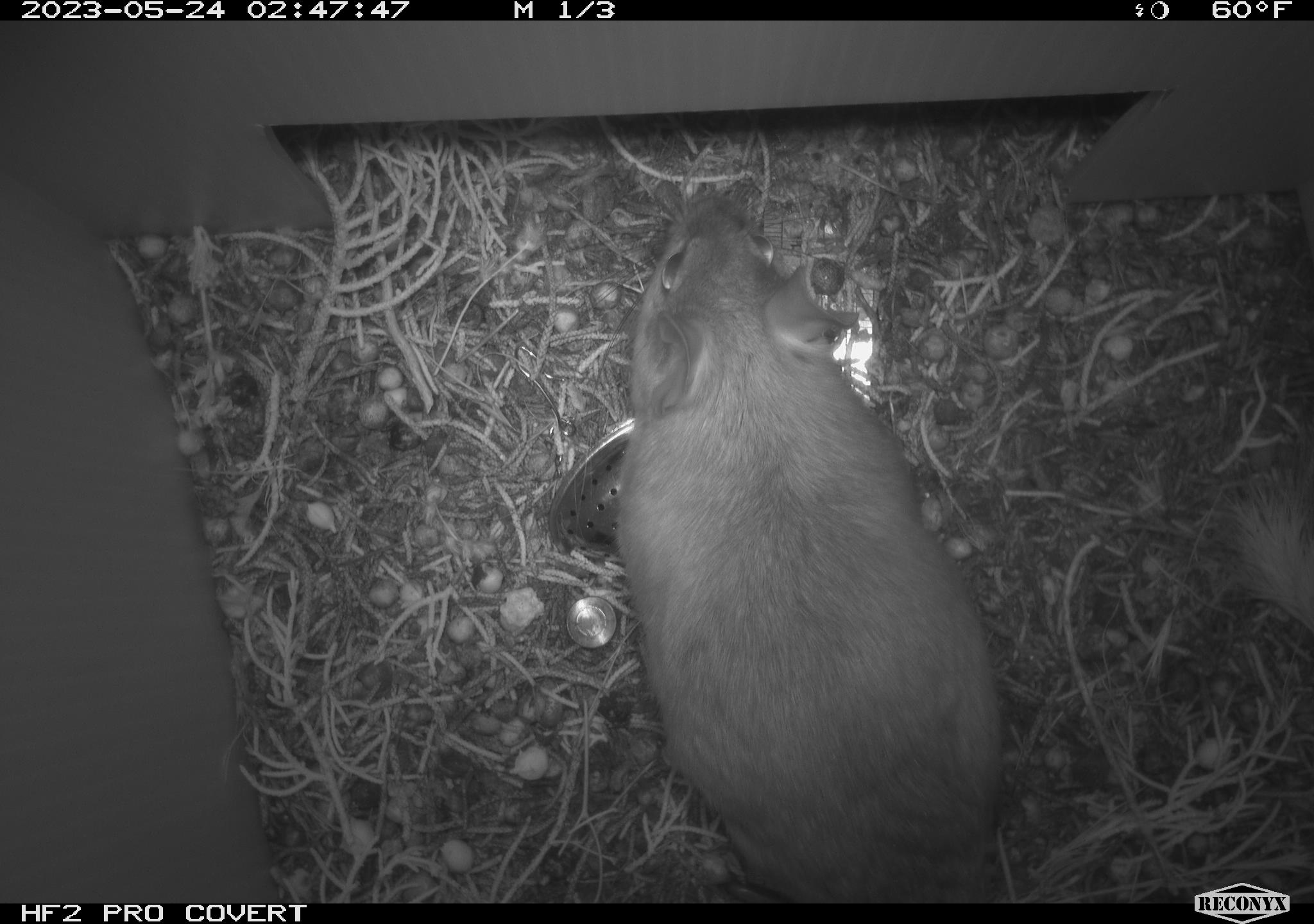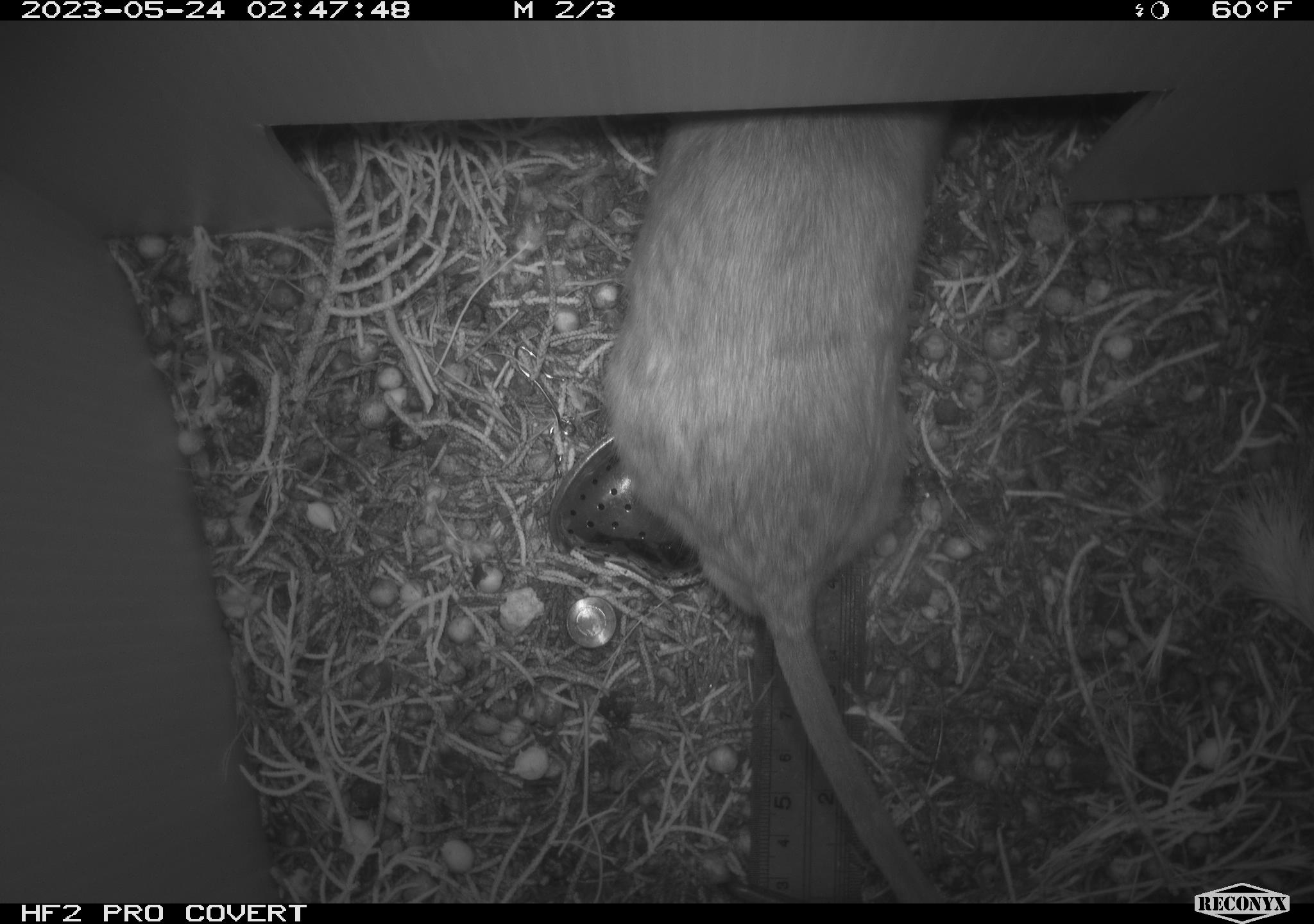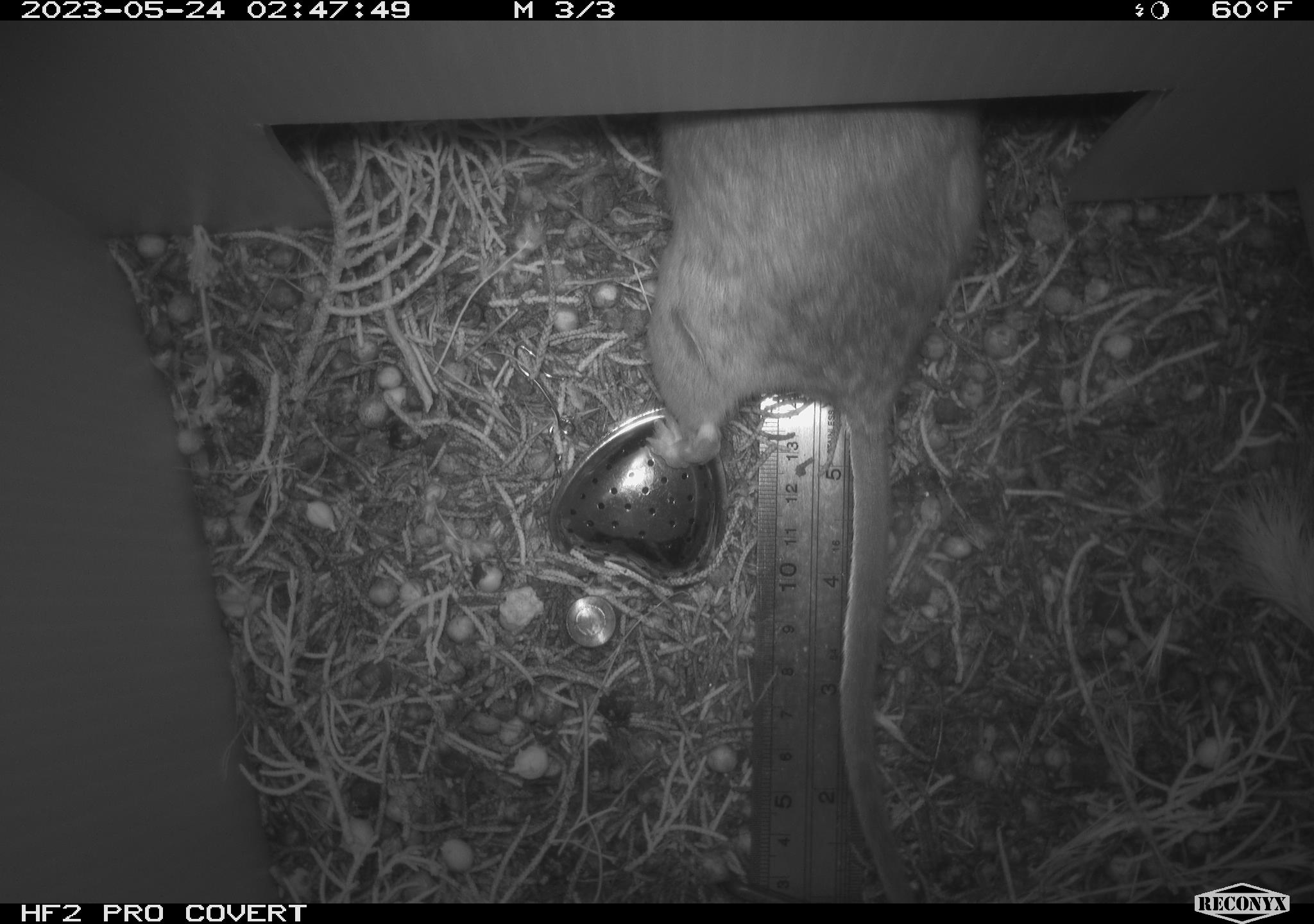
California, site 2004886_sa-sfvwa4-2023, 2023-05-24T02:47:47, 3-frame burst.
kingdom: Animalia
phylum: Chordata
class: Mammalia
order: Rodentia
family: Cricetidae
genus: Neotoma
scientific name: Neotoma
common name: pack rat or woodrat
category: neotoma species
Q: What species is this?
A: Neotoma species (pack rat or woodrat) (Neotoma).